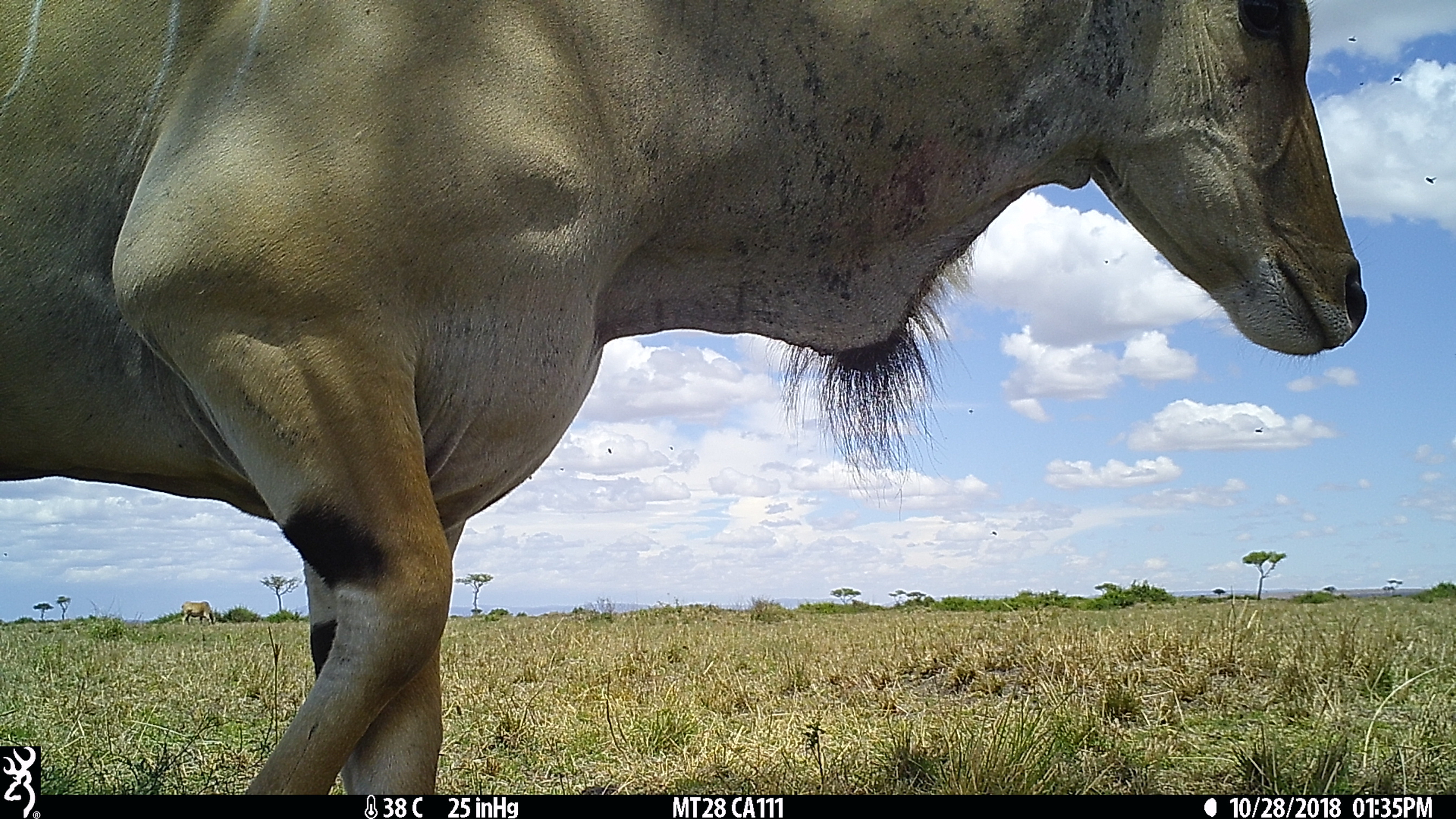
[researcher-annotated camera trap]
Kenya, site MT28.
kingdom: Animalia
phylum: Chordata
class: Mammalia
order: Artiodactyla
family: Bovidae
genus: Tragelaphus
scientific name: Tragelaphus oryx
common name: eland